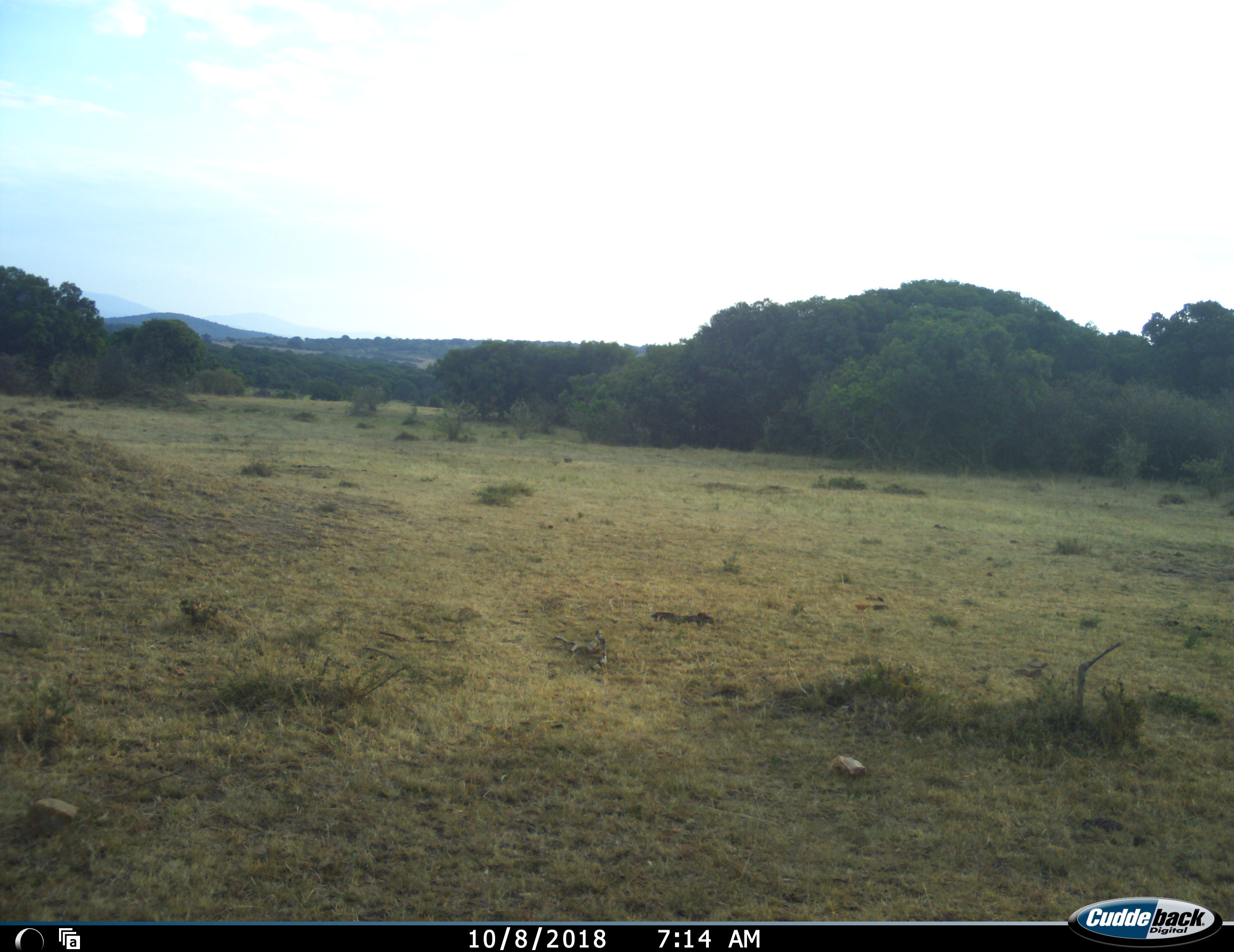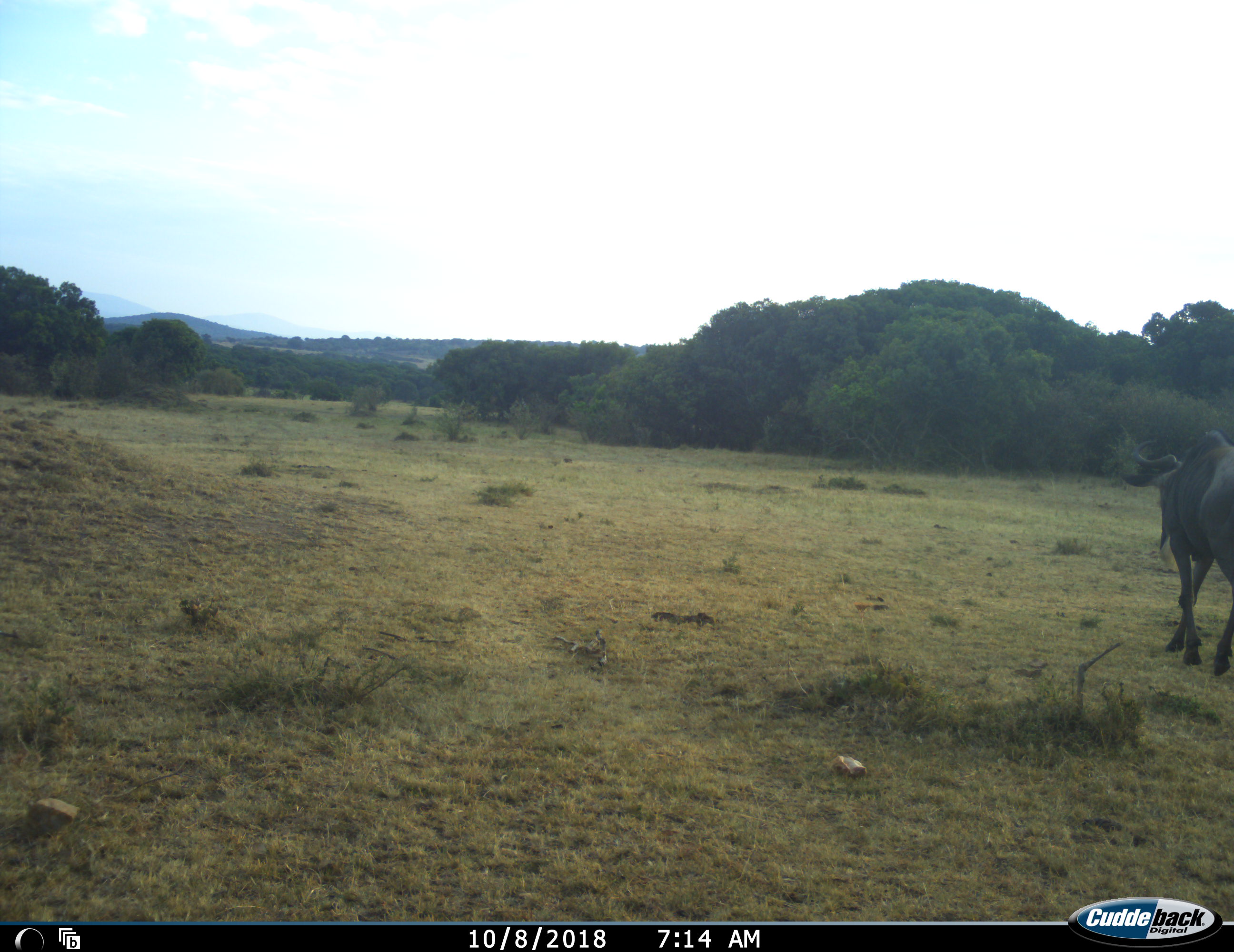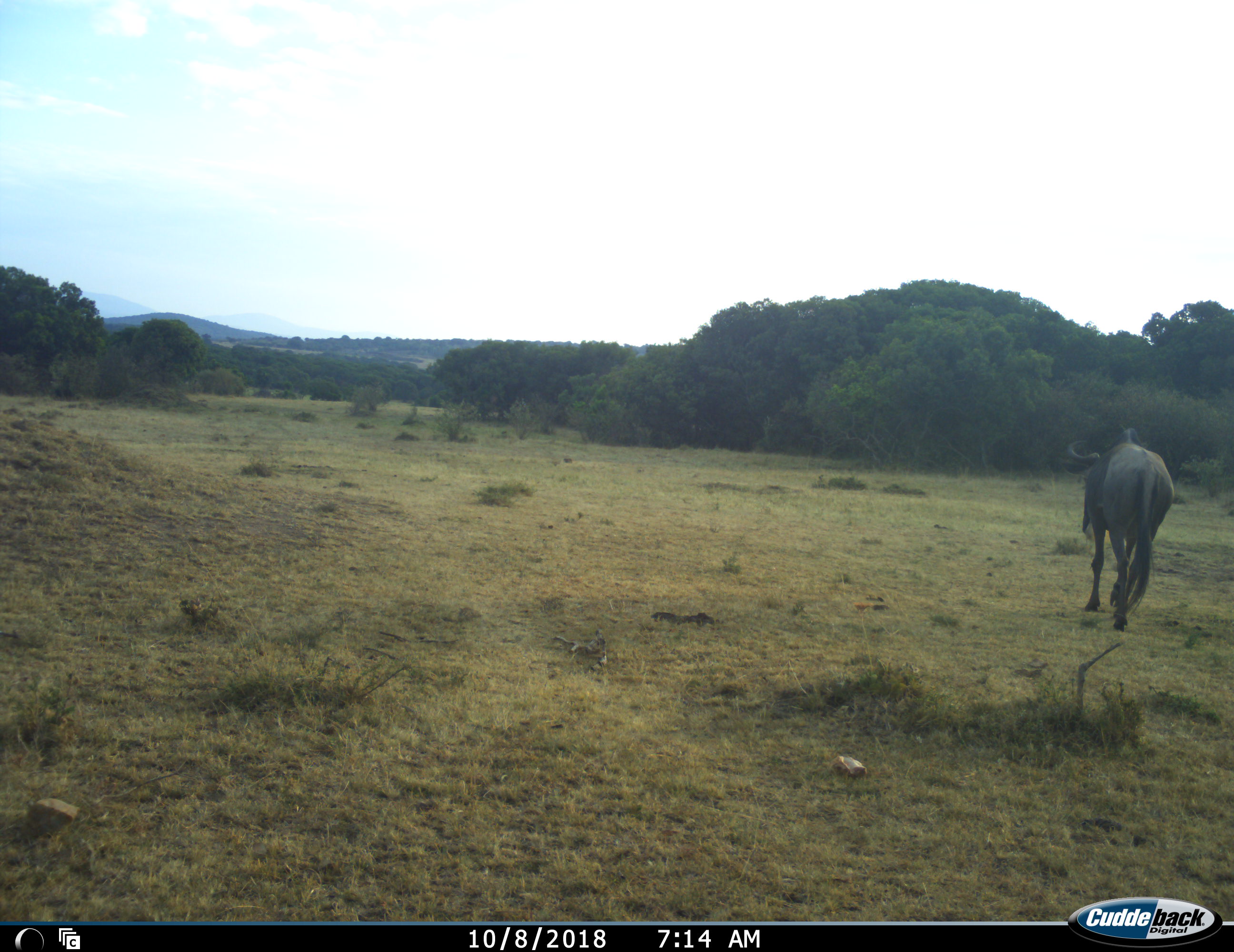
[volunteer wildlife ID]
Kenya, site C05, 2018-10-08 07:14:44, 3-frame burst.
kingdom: Animalia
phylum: Chordata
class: Mammalia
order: Artiodactyla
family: Bovidae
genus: Connochaetes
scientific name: Connochaetes taurinus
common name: common wildebeest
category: wildebeest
Wildebeest (common wildebeest) (Connochaetes taurinus), count 1. Behavior (volunteer vote fractions): standing 12%, resting 0%, moving 100%, interacting 0%. Young present (vote fraction): 0%. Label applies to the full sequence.